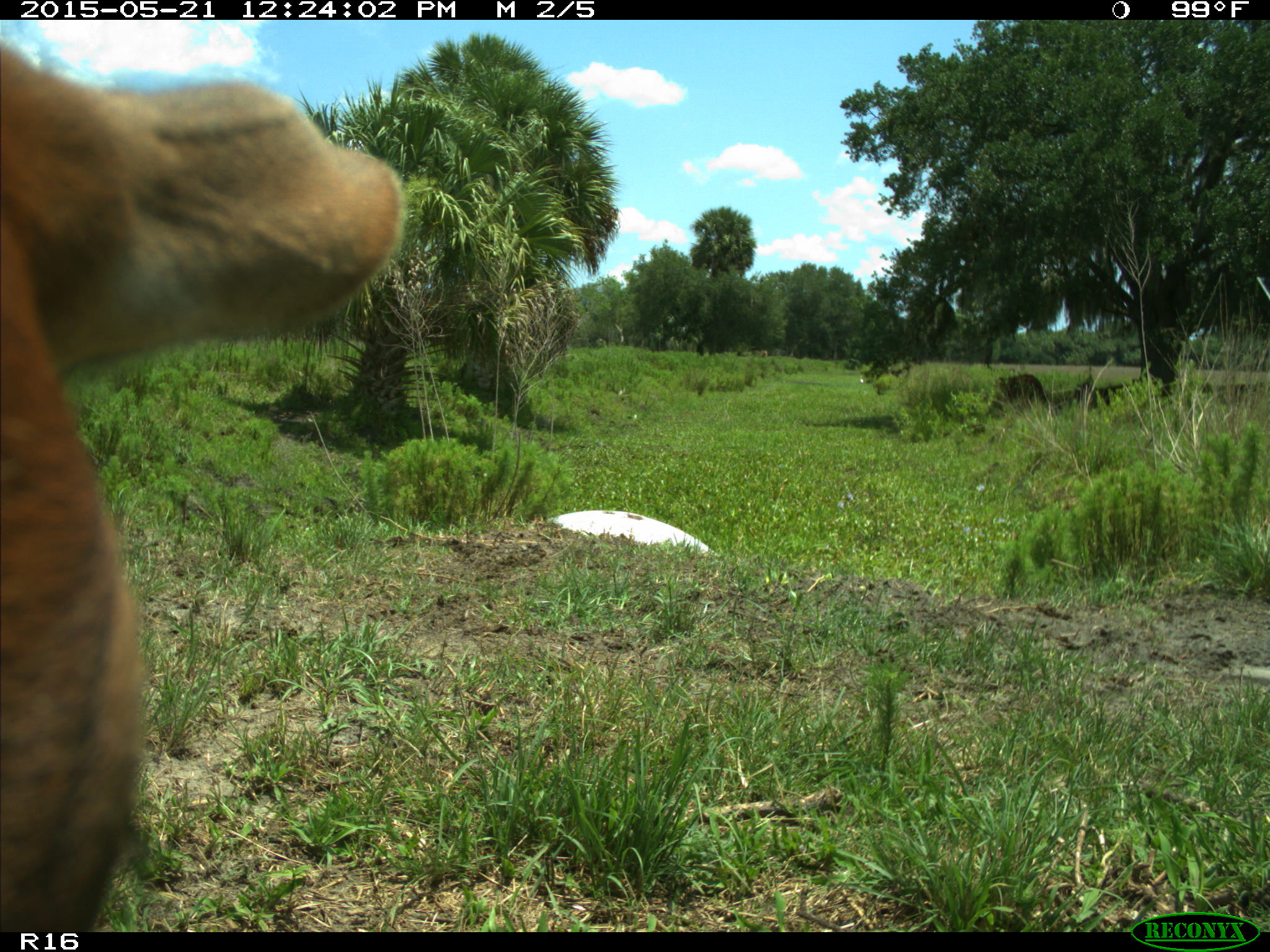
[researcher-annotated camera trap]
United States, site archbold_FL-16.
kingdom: Animalia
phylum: Chordata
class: Mammalia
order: Artiodactyla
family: Bovidae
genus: Bos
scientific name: Bos taurus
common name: domestic cow